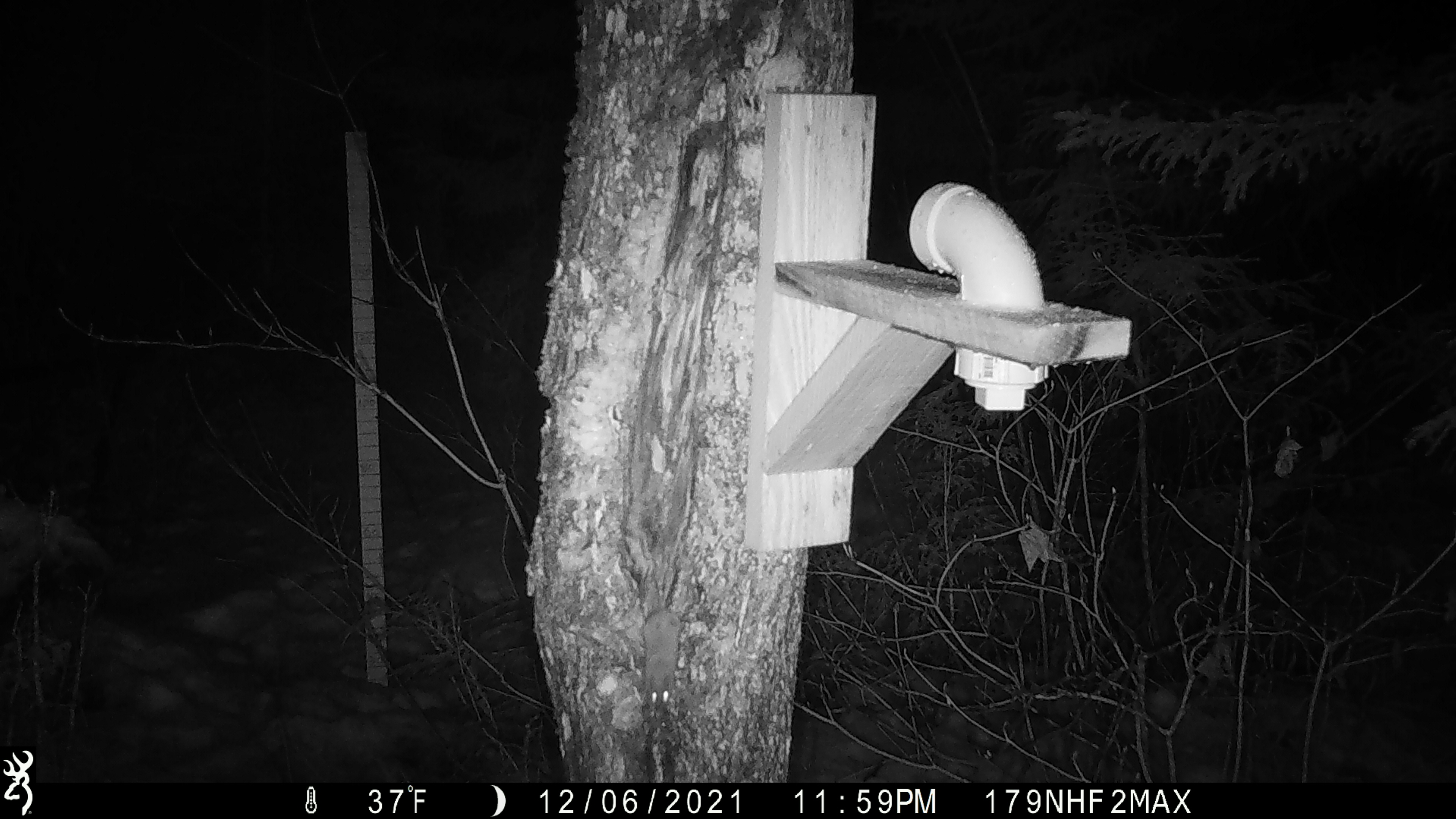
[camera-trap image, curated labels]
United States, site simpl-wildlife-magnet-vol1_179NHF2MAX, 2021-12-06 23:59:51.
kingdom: Animalia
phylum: Chordata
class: Mammalia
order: Rodentia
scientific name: Rodentia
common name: mouse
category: mouse sp.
Mouse sp. (mouse) (Rodentia).